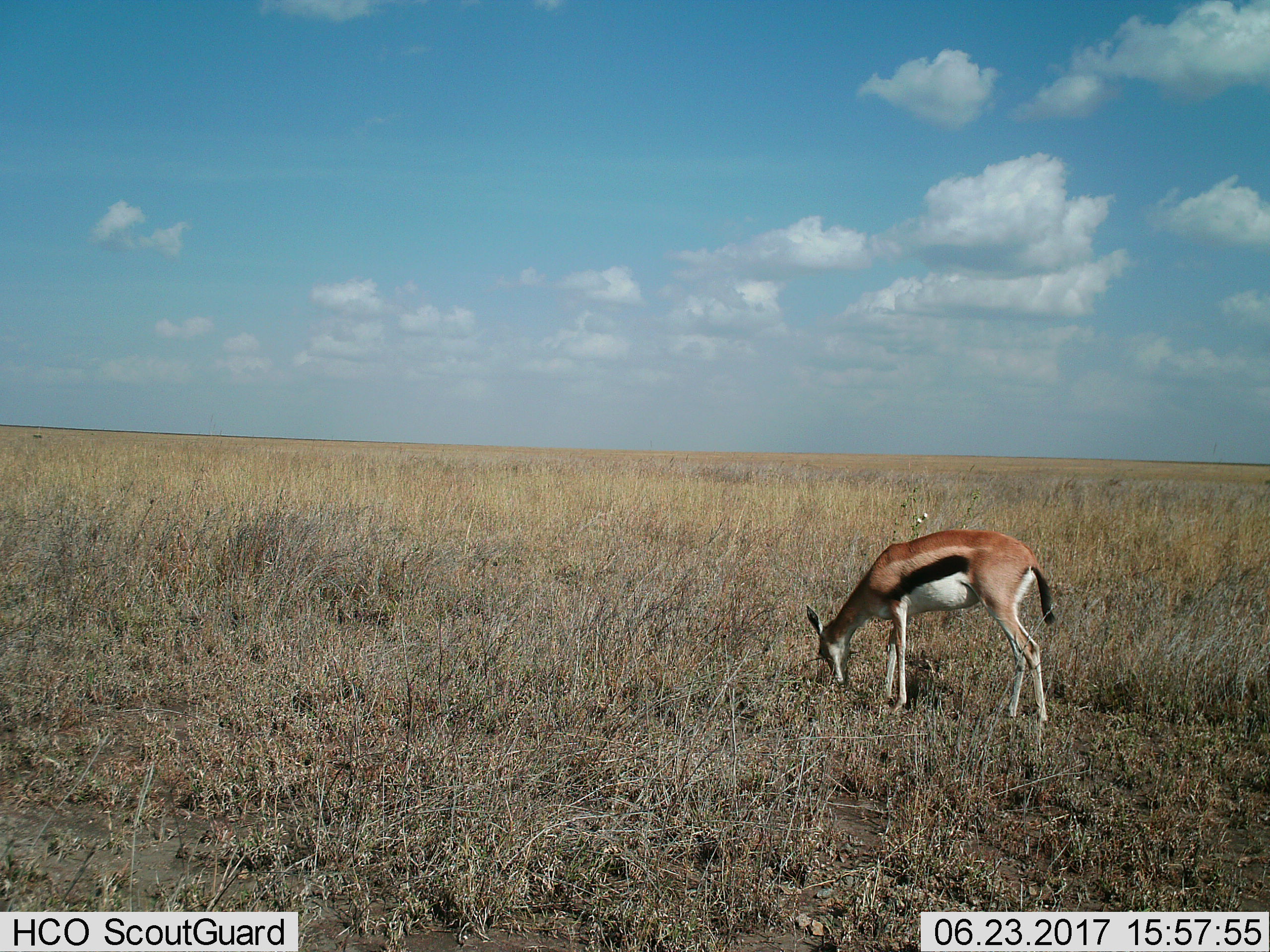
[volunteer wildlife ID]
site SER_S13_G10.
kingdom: Animalia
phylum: Chordata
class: Mammalia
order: Artiodactyla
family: Bovidae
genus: Eudorcas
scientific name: Eudorcas thomsonii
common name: thomson's gazelle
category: gazellethomsons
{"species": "gazellethomsons (thomson's gazelle) (Eudorcas thomsonii)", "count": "1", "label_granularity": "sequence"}